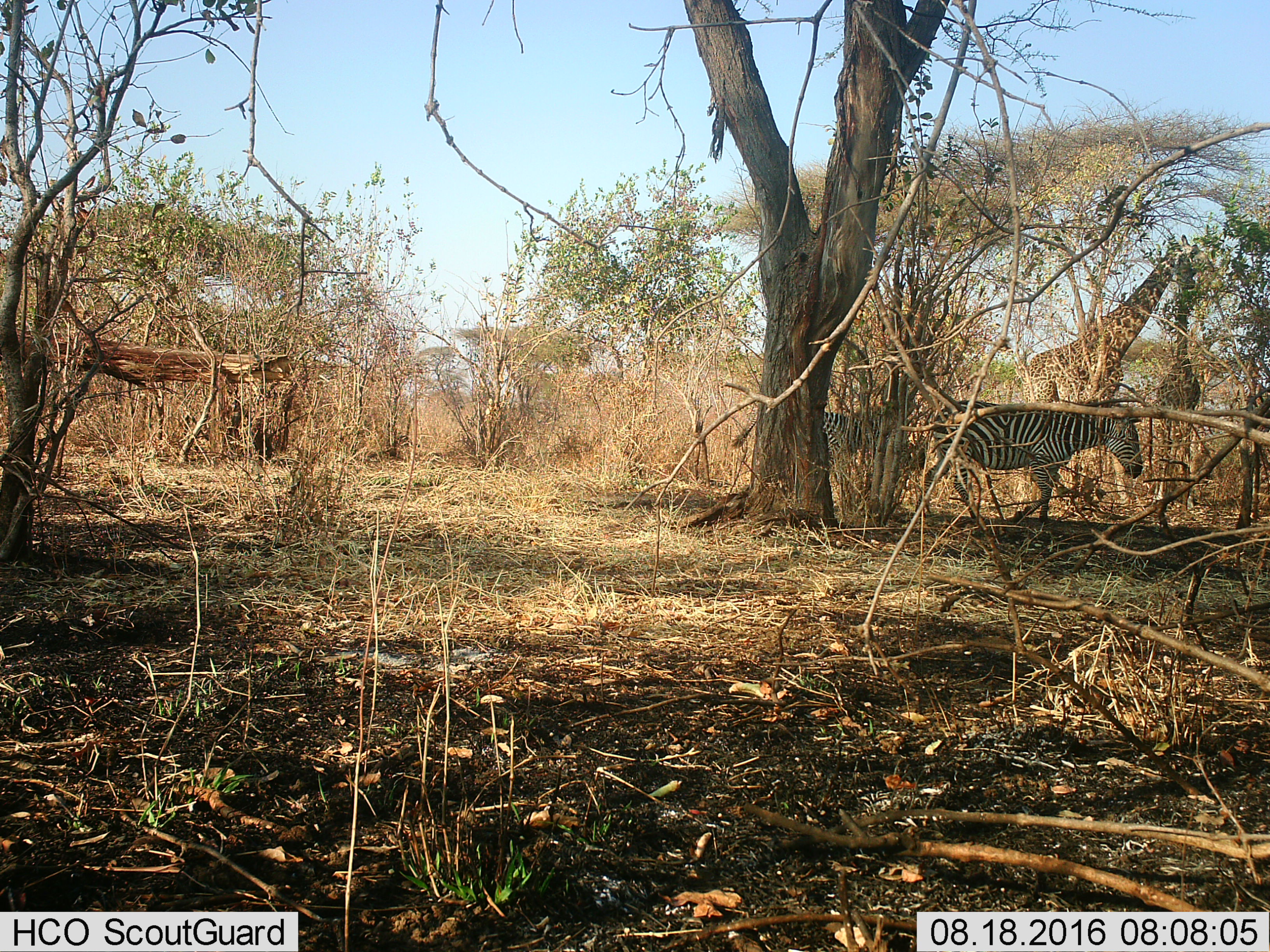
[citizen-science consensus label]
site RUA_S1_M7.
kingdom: Animalia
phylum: Chordata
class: Mammalia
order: Artiodactyla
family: Giraffidae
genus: Giraffa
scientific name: Giraffa camelopardalis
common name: giraffe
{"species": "giraffe (Giraffa camelopardalis)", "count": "2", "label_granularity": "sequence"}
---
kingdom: Animalia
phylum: Chordata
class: Mammalia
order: Perissodactyla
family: Equidae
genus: Equus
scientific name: Equus quagga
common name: plains zebra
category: zebraplains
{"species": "zebraplains (plains zebra) (Equus quagga)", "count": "2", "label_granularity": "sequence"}